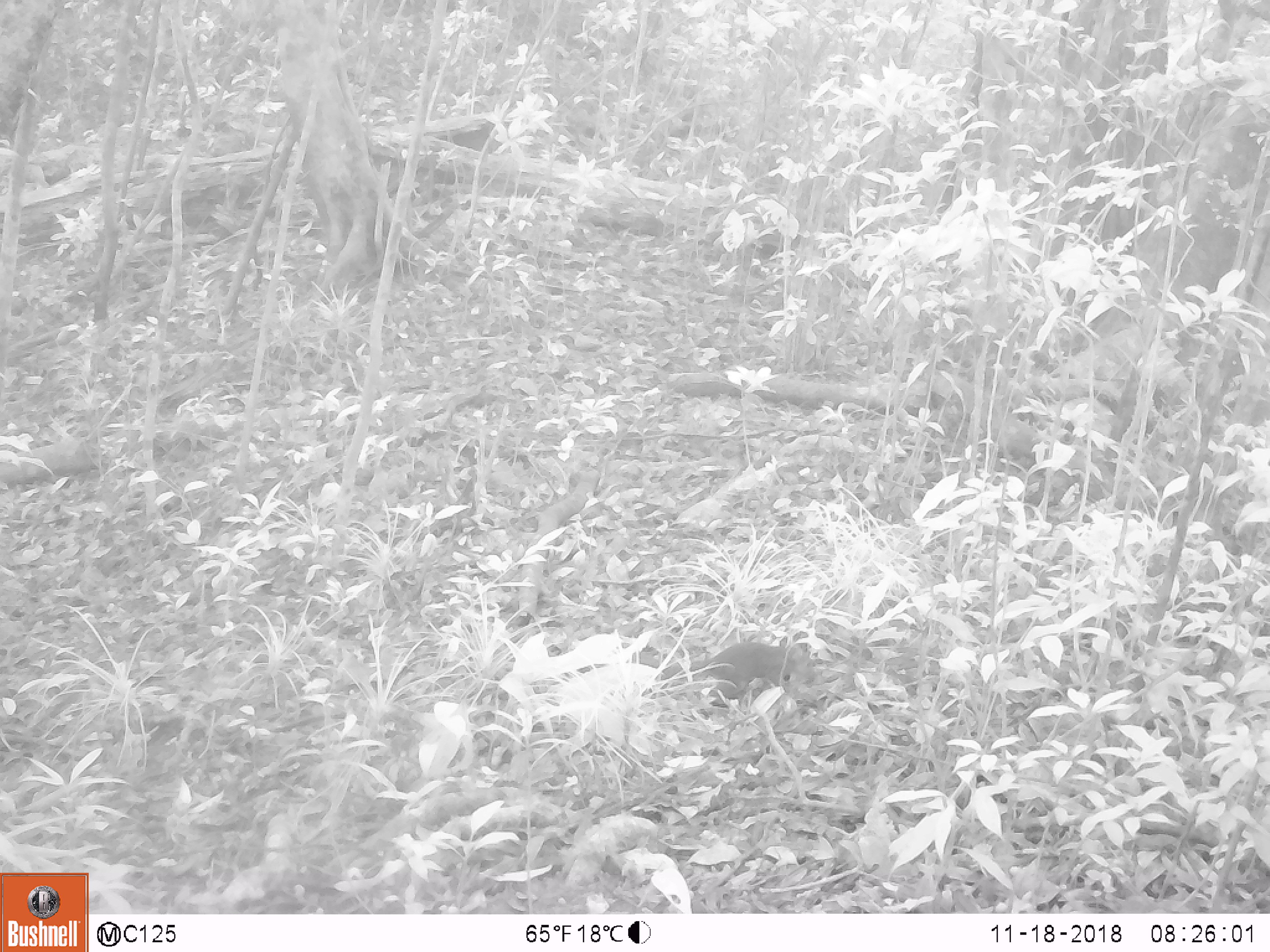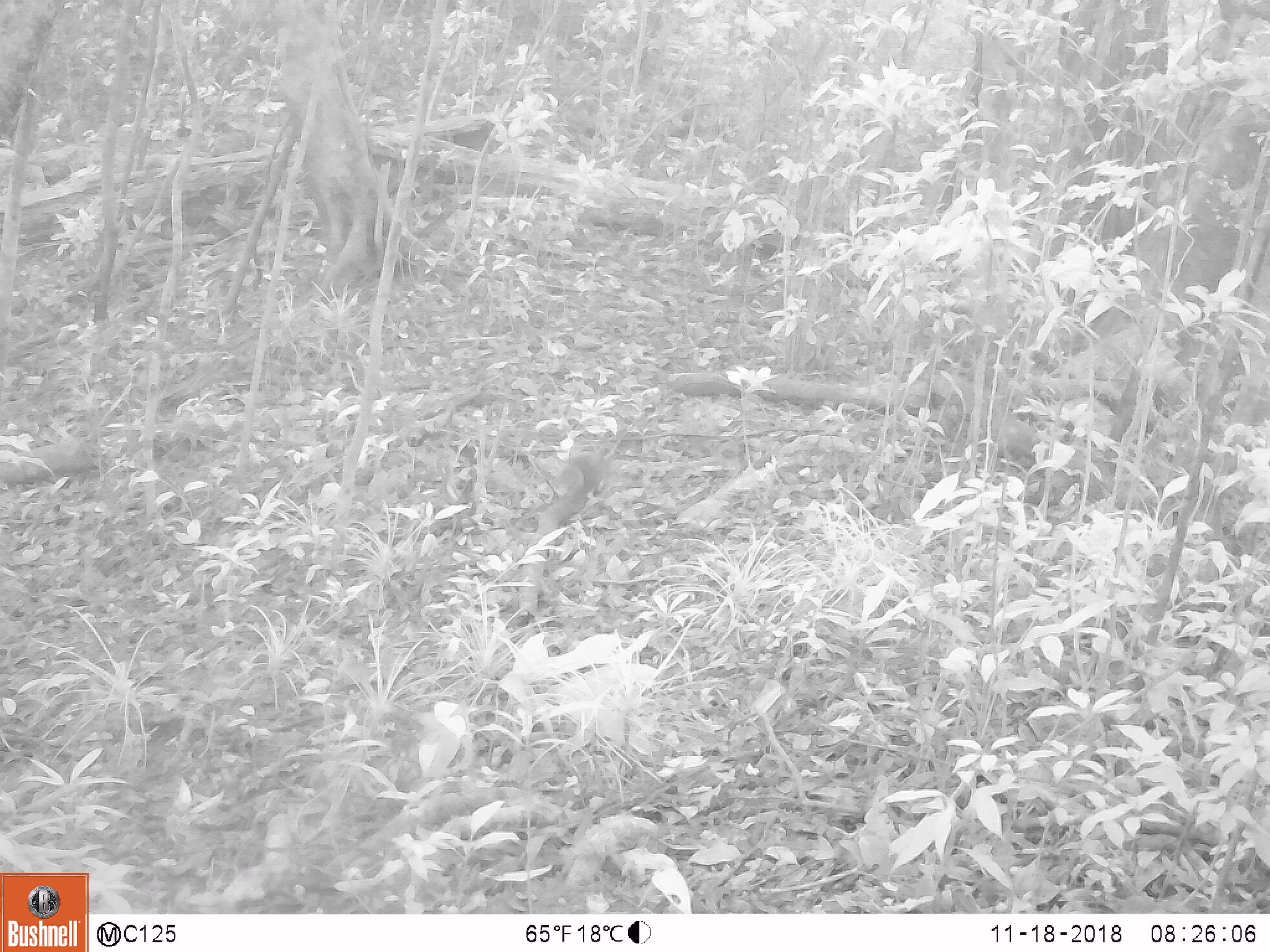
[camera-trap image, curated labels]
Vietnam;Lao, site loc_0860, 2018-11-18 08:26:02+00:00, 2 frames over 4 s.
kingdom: Animalia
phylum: Chordata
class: Mammalia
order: Rodentia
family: Sciuridae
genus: Dremomys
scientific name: Dremomys rufigenis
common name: red-cheeked squirrel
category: red cheeked squirrel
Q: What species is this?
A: Red cheeked squirrel (red-cheeked squirrel) (Dremomys rufigenis).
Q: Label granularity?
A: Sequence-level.